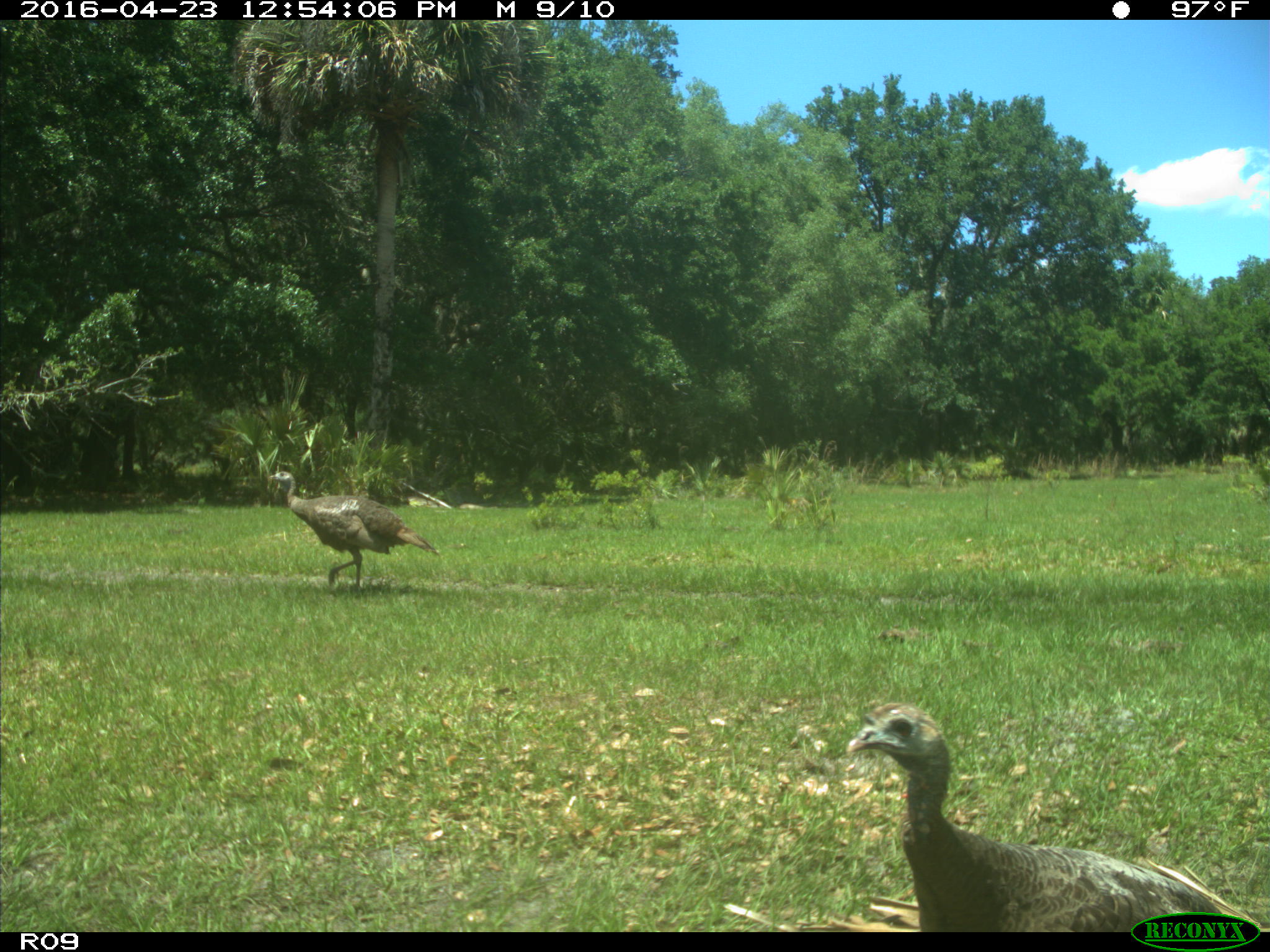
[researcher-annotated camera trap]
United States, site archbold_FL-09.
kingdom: Animalia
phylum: Chordata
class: Aves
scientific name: Aves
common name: birds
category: unidentified bird